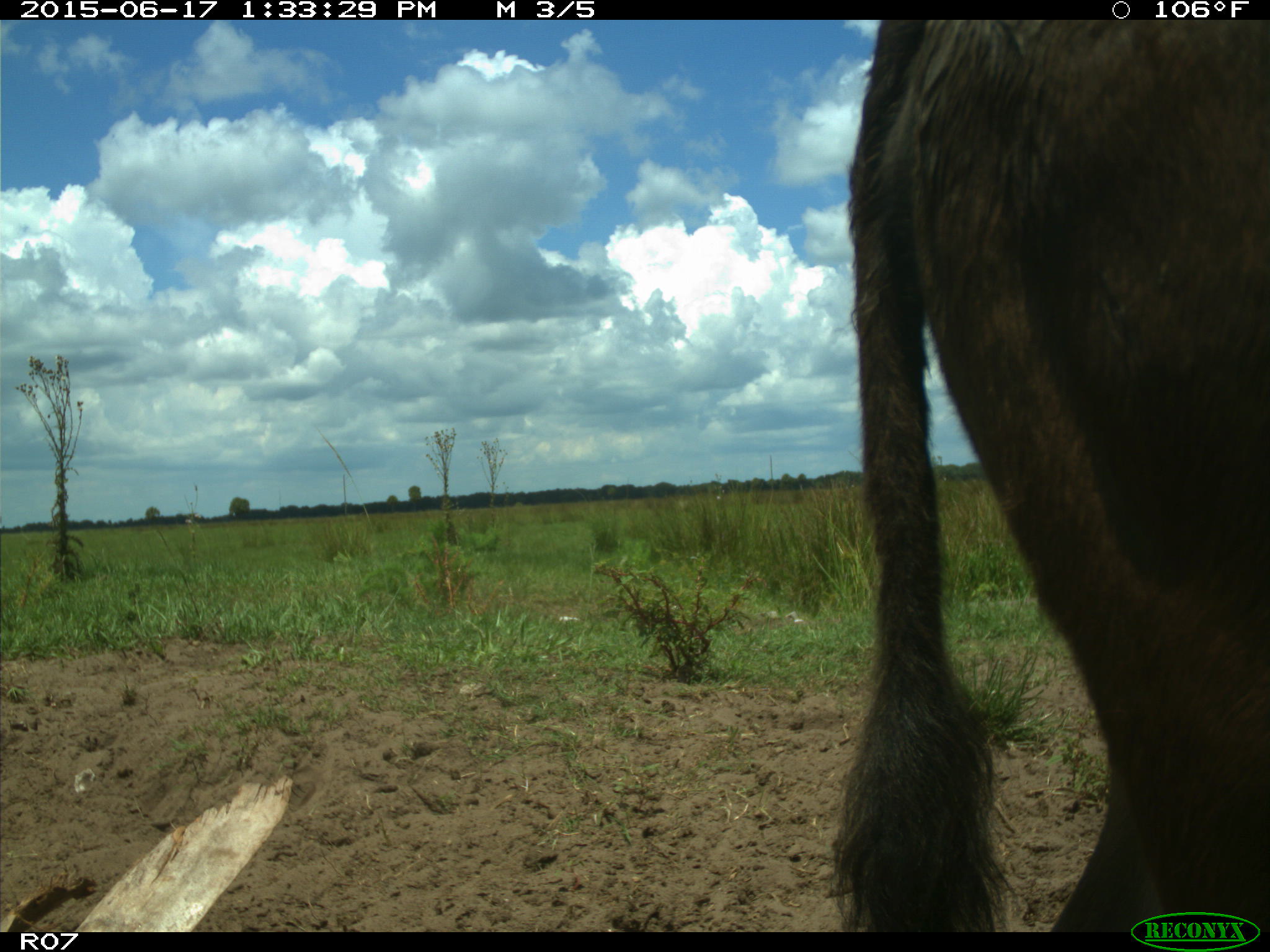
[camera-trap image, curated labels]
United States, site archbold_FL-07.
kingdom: Animalia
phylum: Chordata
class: Mammalia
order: Artiodactyla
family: Bovidae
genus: Bos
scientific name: Bos taurus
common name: domestic cow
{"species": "Bos taurus (domestic cow)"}